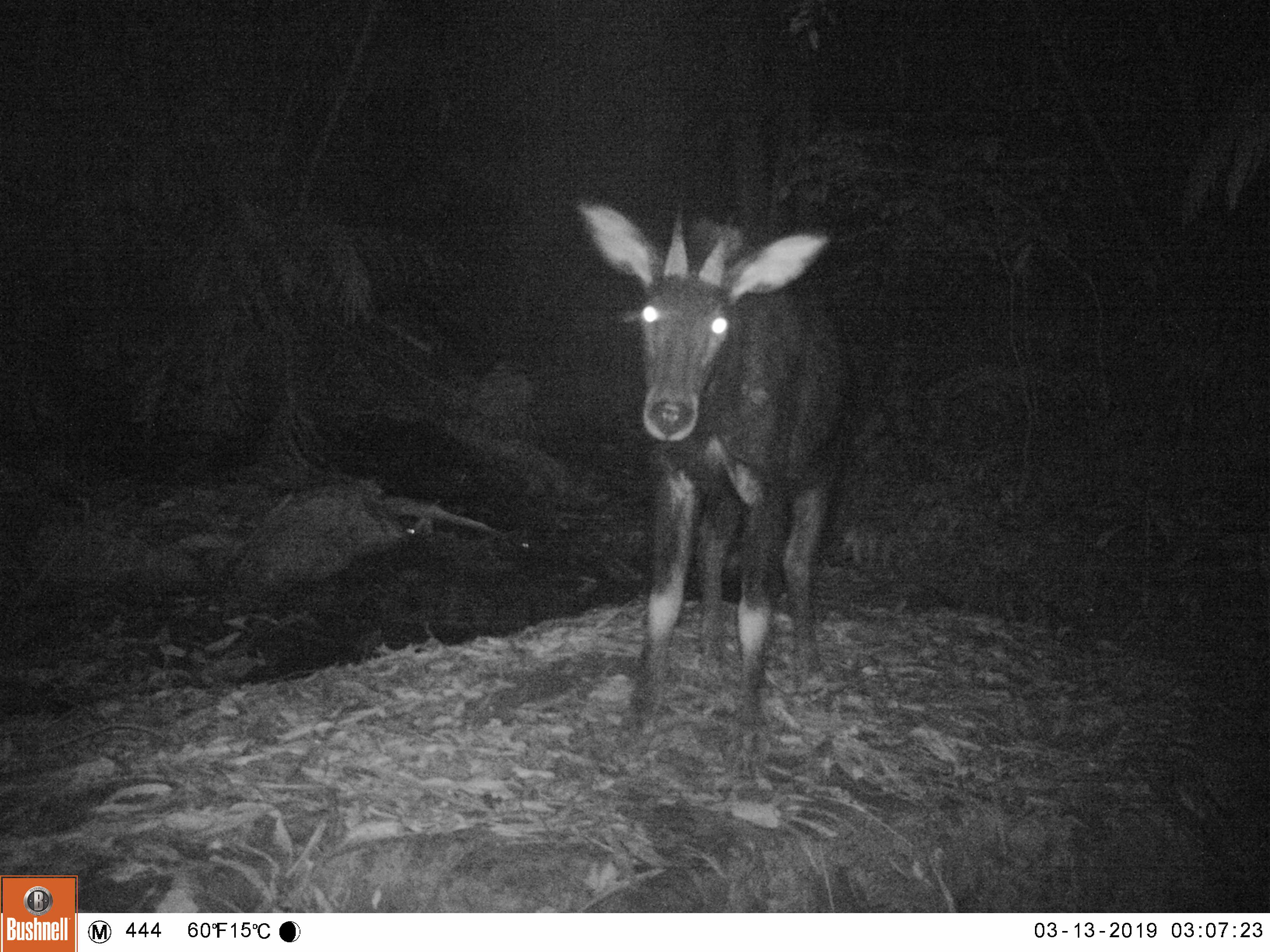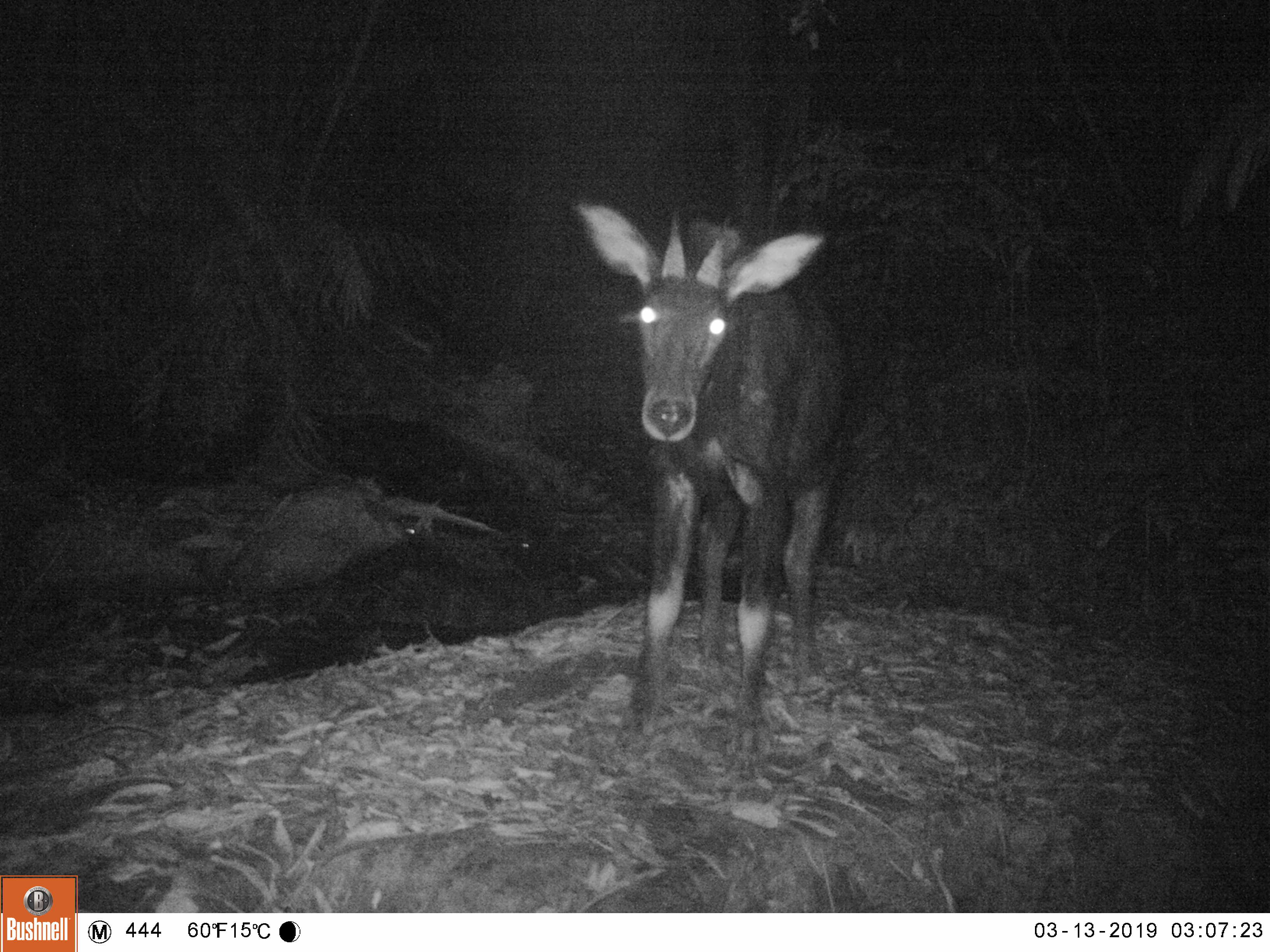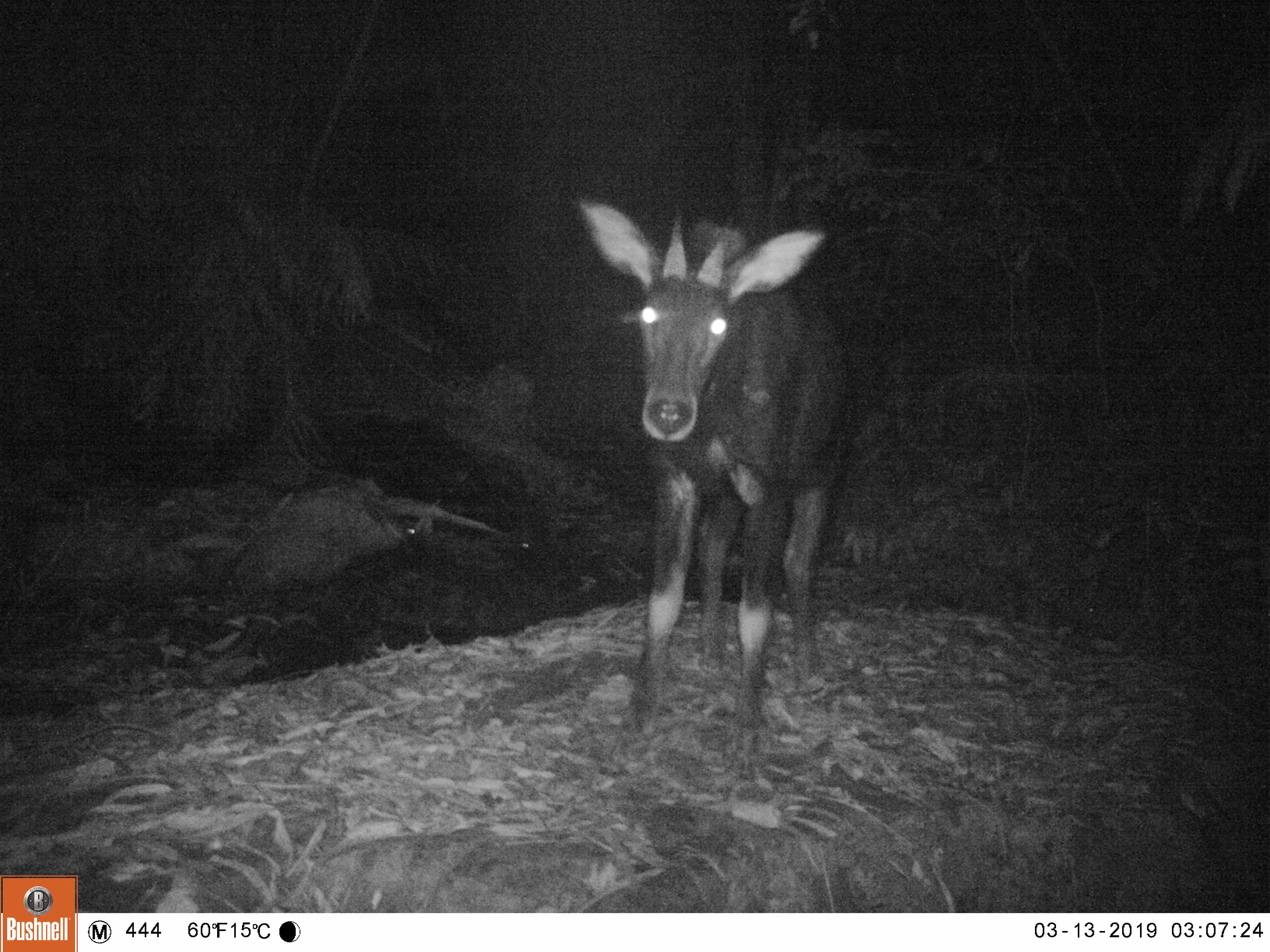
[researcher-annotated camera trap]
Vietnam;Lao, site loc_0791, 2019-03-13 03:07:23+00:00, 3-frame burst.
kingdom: Animalia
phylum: Chordata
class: Mammalia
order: Artiodactyla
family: Bovidae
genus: Capricornis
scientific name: Capricornis sumatraensis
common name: chinese serow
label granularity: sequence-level